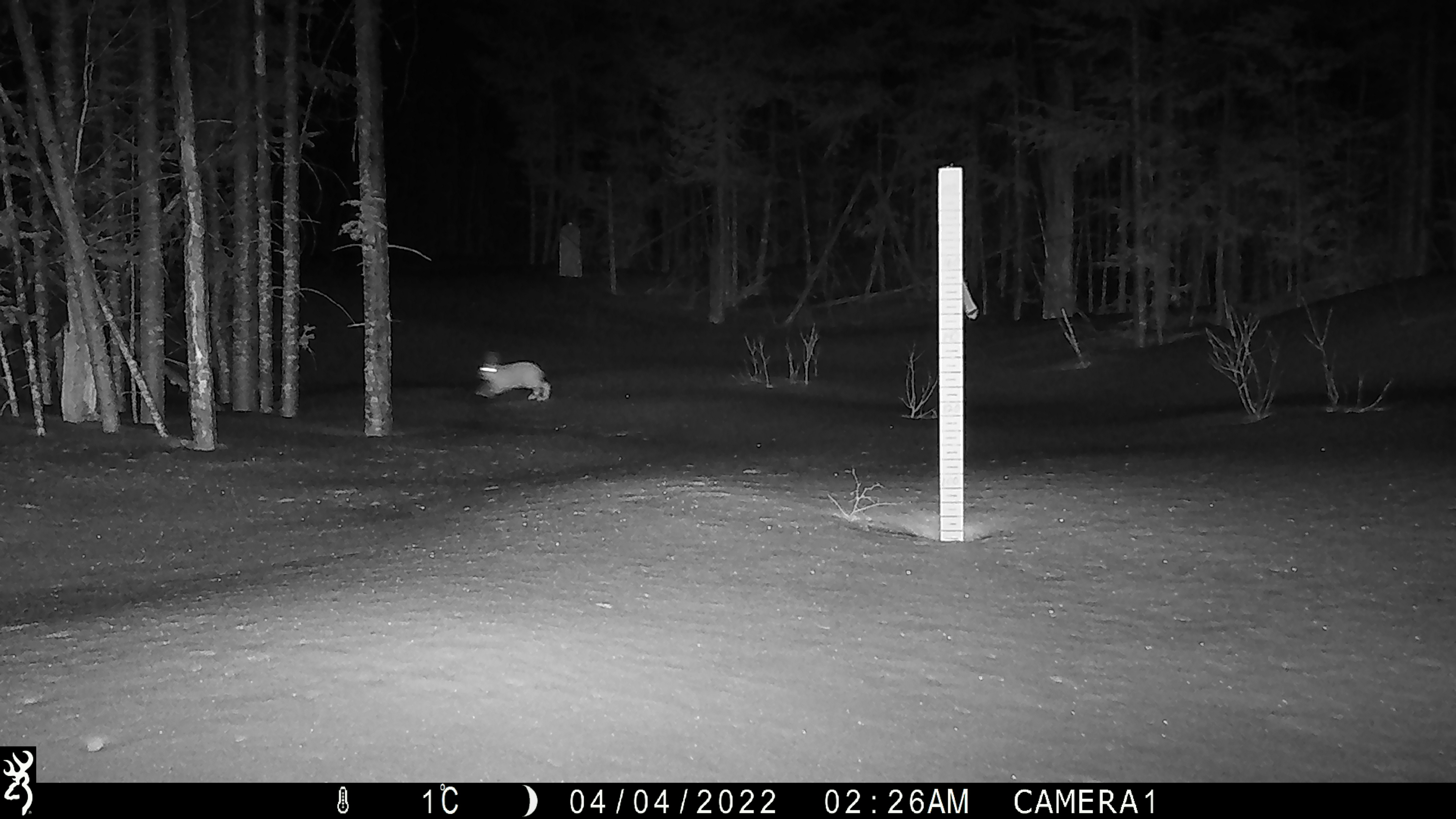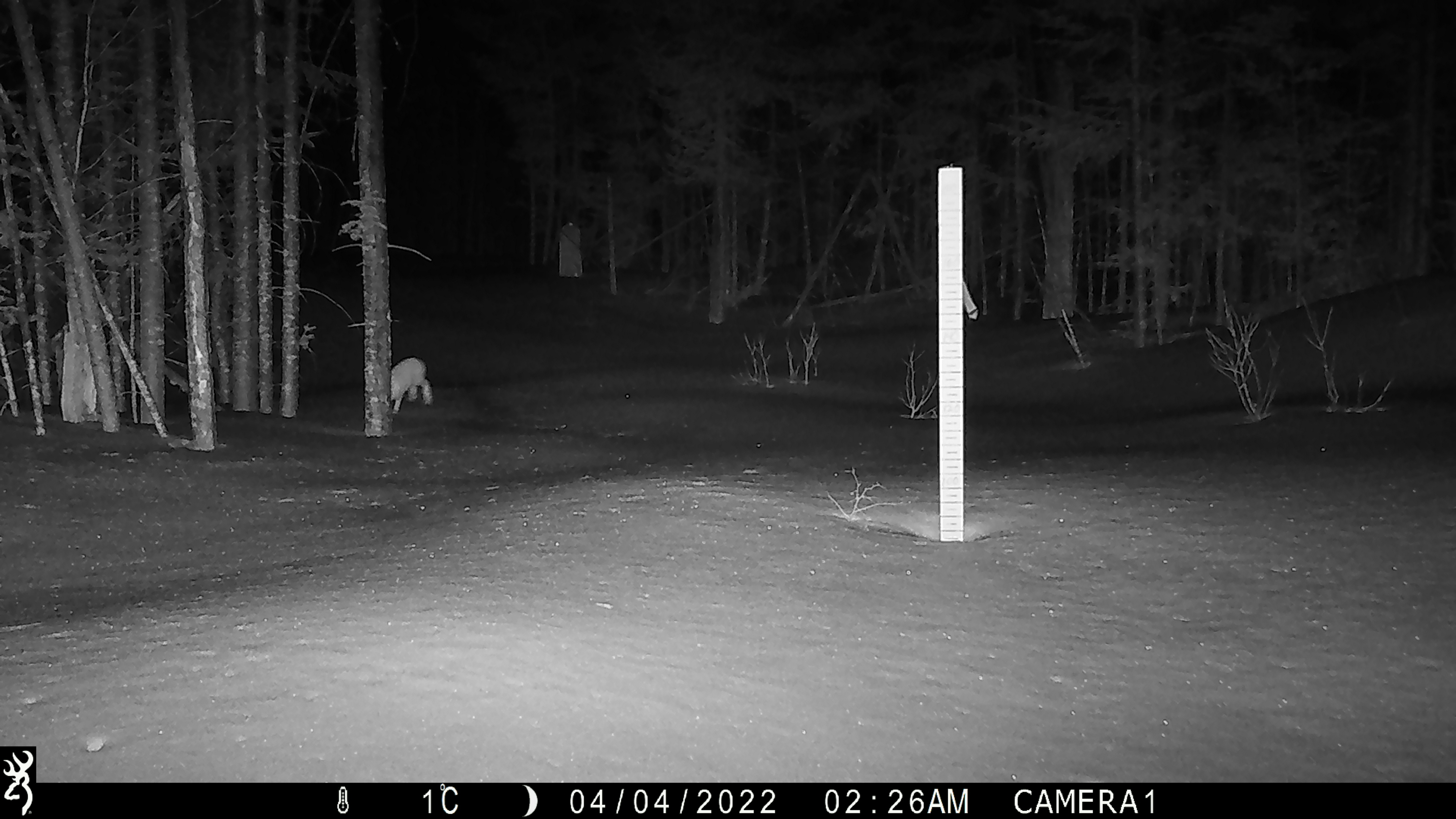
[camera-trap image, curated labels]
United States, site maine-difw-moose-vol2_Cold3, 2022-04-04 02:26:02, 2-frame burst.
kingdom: Animalia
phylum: Chordata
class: Mammalia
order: Lagomorpha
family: Leporidae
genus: Lepus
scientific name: Lepus americanus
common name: snowshoe hare